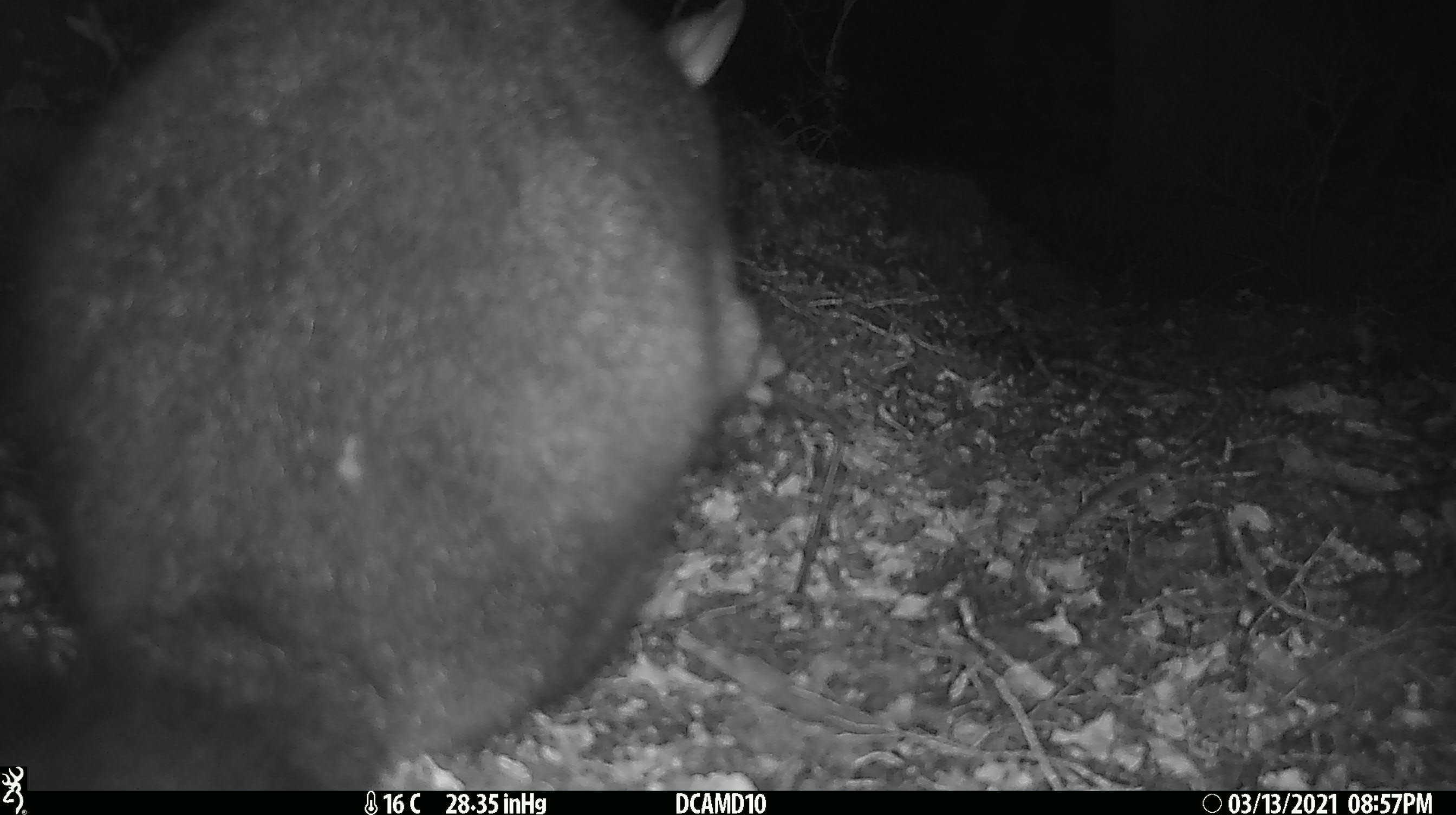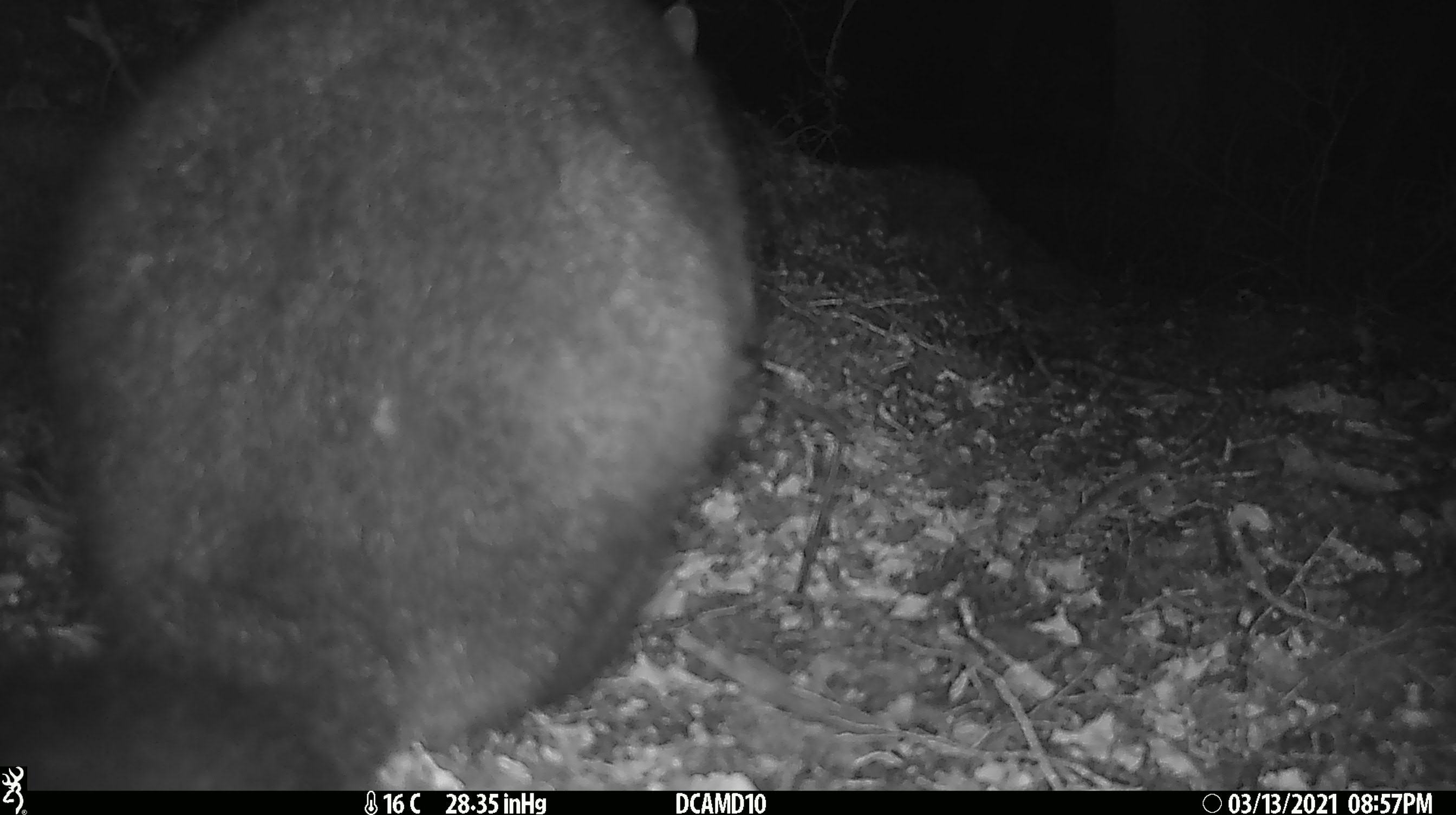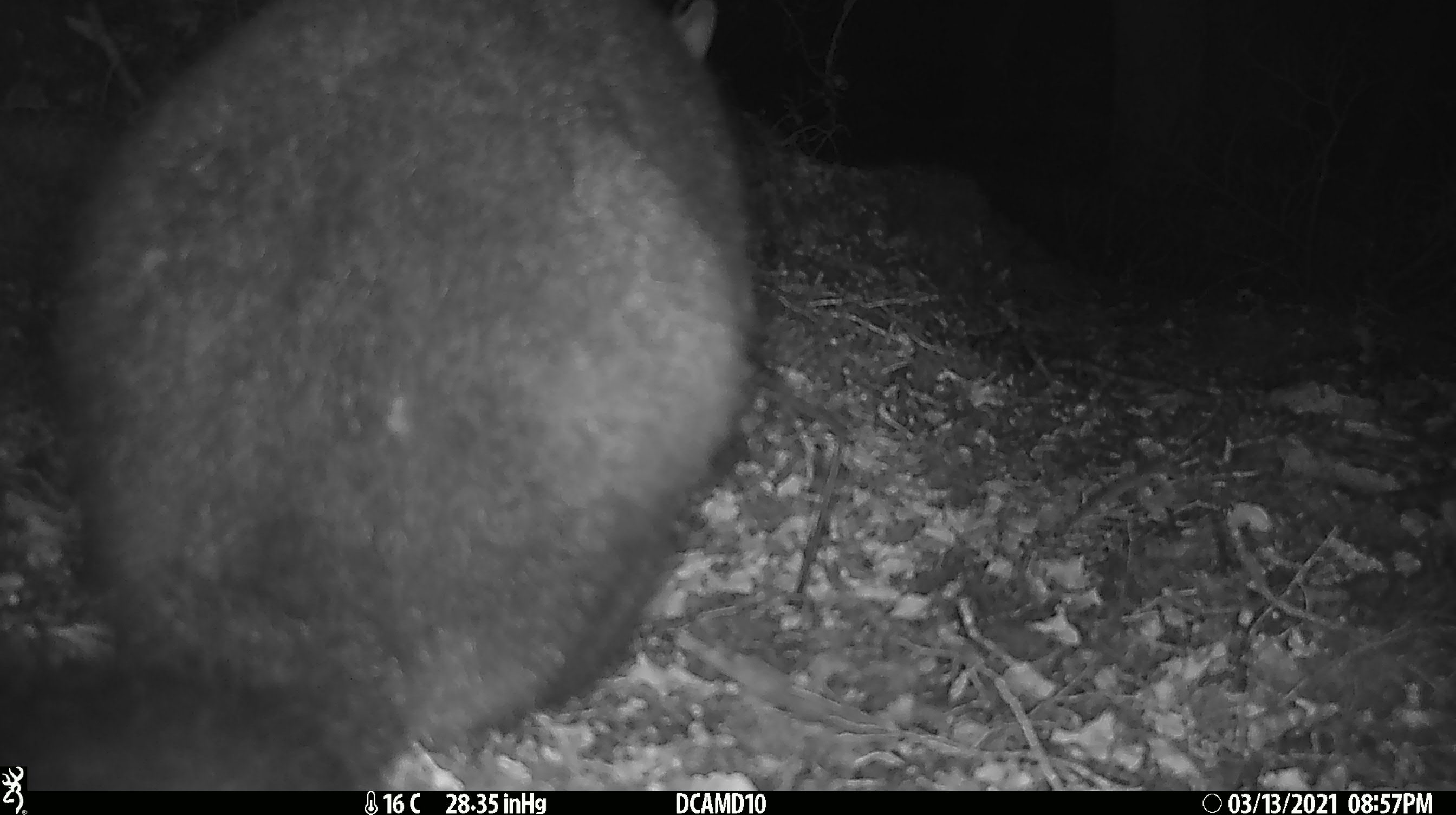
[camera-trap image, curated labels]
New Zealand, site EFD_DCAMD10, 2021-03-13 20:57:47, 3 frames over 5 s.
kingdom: Animalia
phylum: Chordata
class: Mammalia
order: Diprotodontia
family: Phalangeridae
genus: Trichosurus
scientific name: Trichosurus vulpecula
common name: common brushtail possum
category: possum